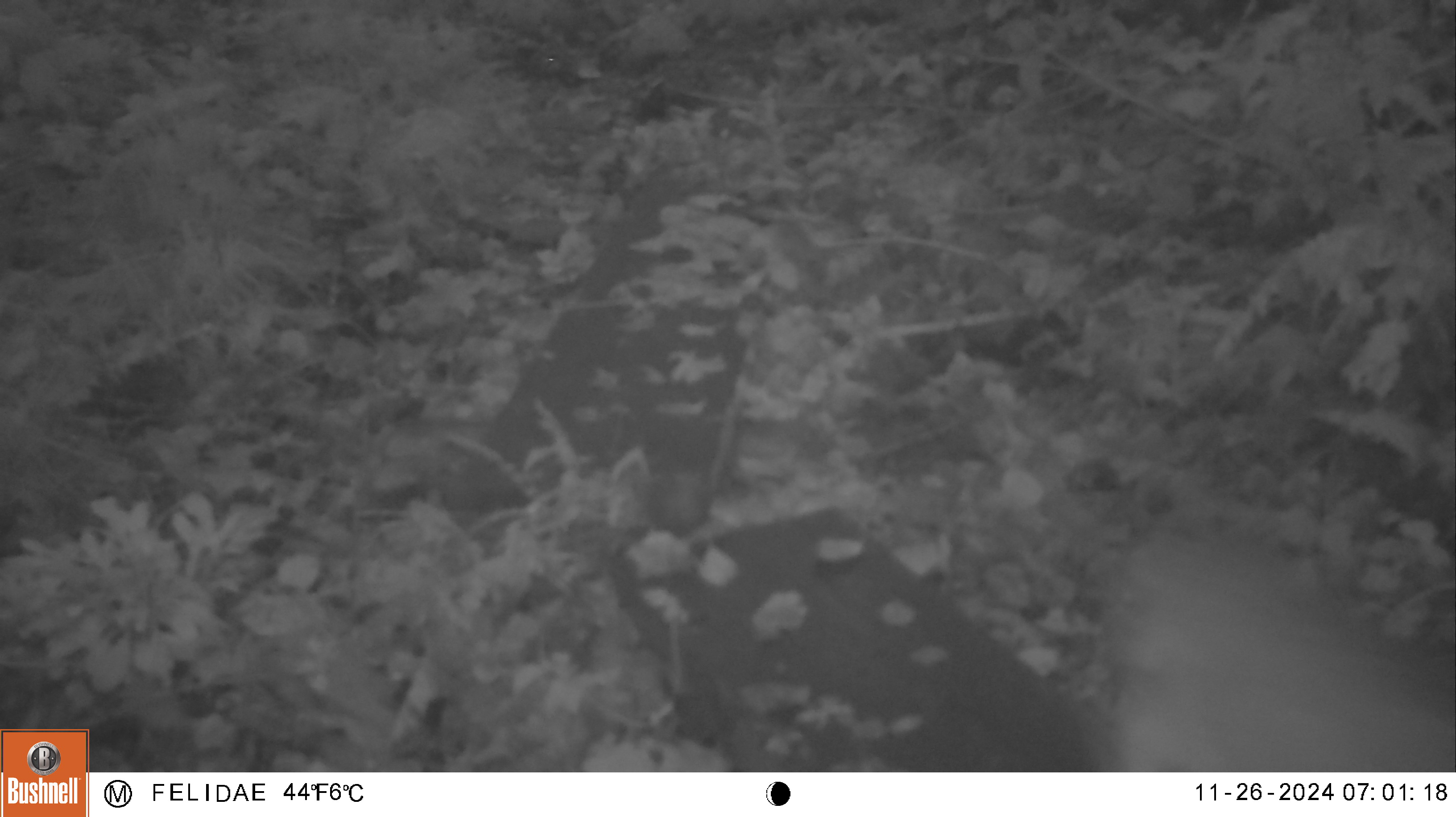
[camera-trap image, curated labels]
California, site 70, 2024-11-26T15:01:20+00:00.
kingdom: Animalia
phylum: Chordata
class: Mammalia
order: Carnivora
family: Canidae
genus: Urocyon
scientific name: Urocyon cinereoargenteus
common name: gray fox